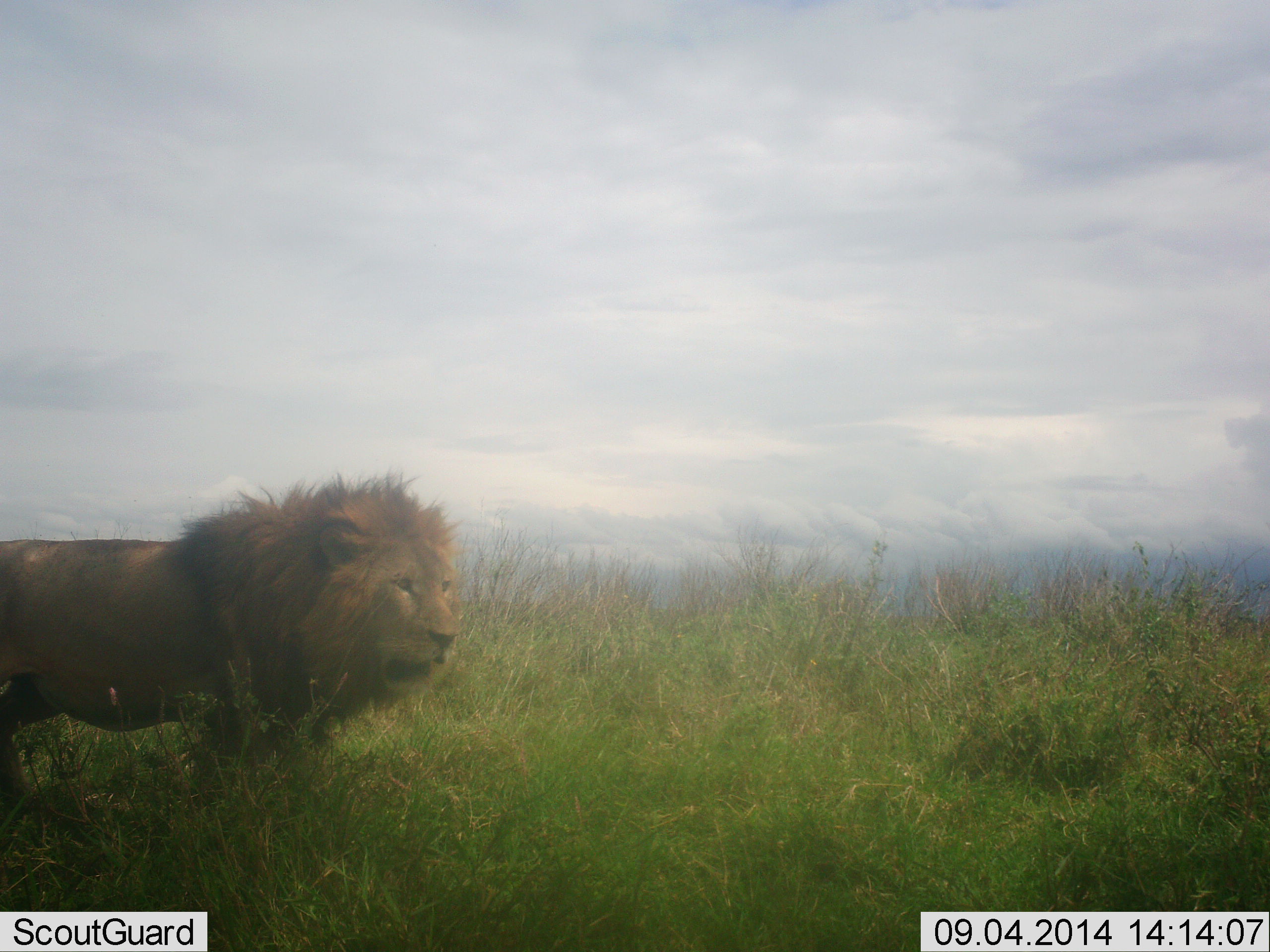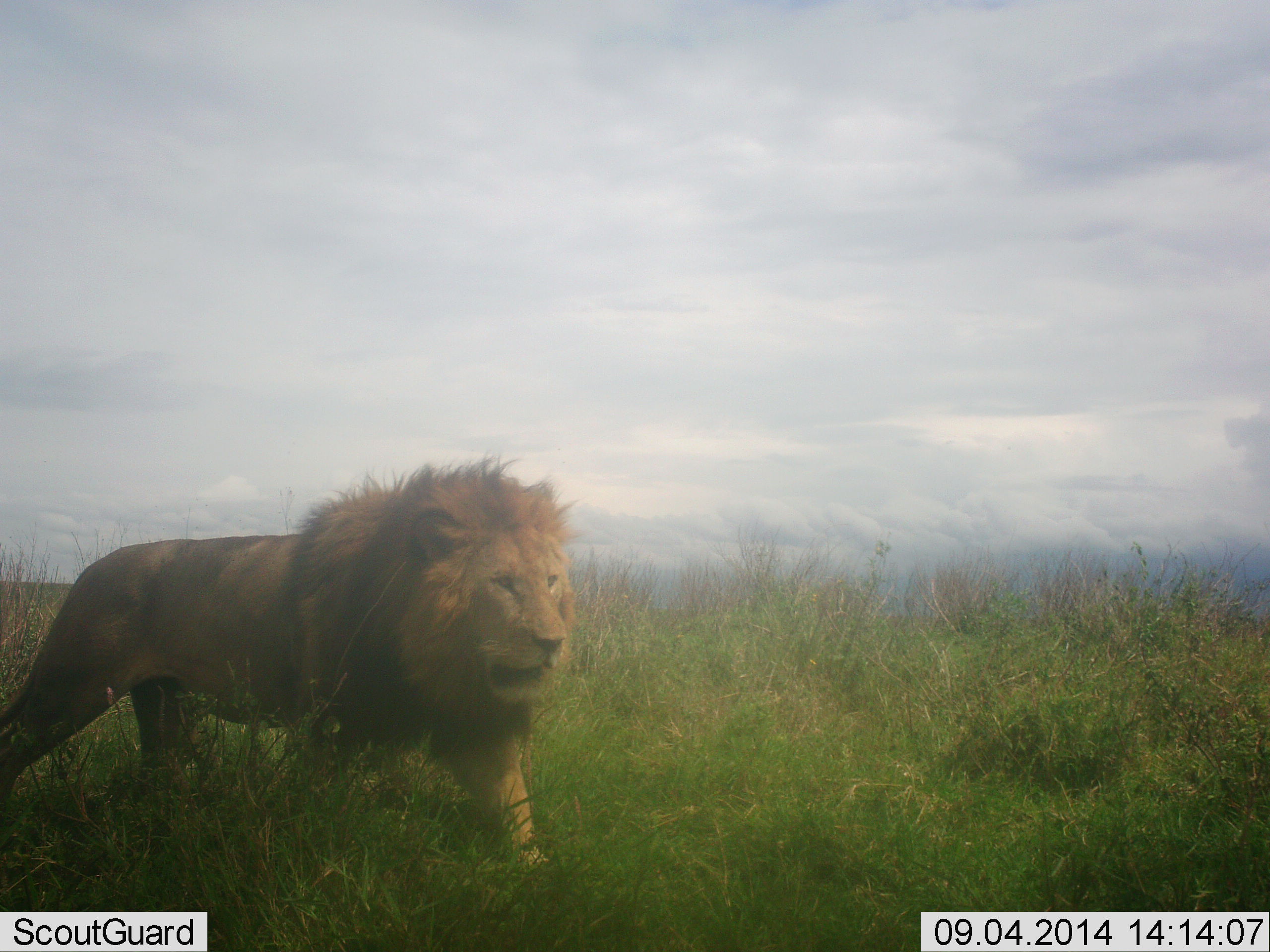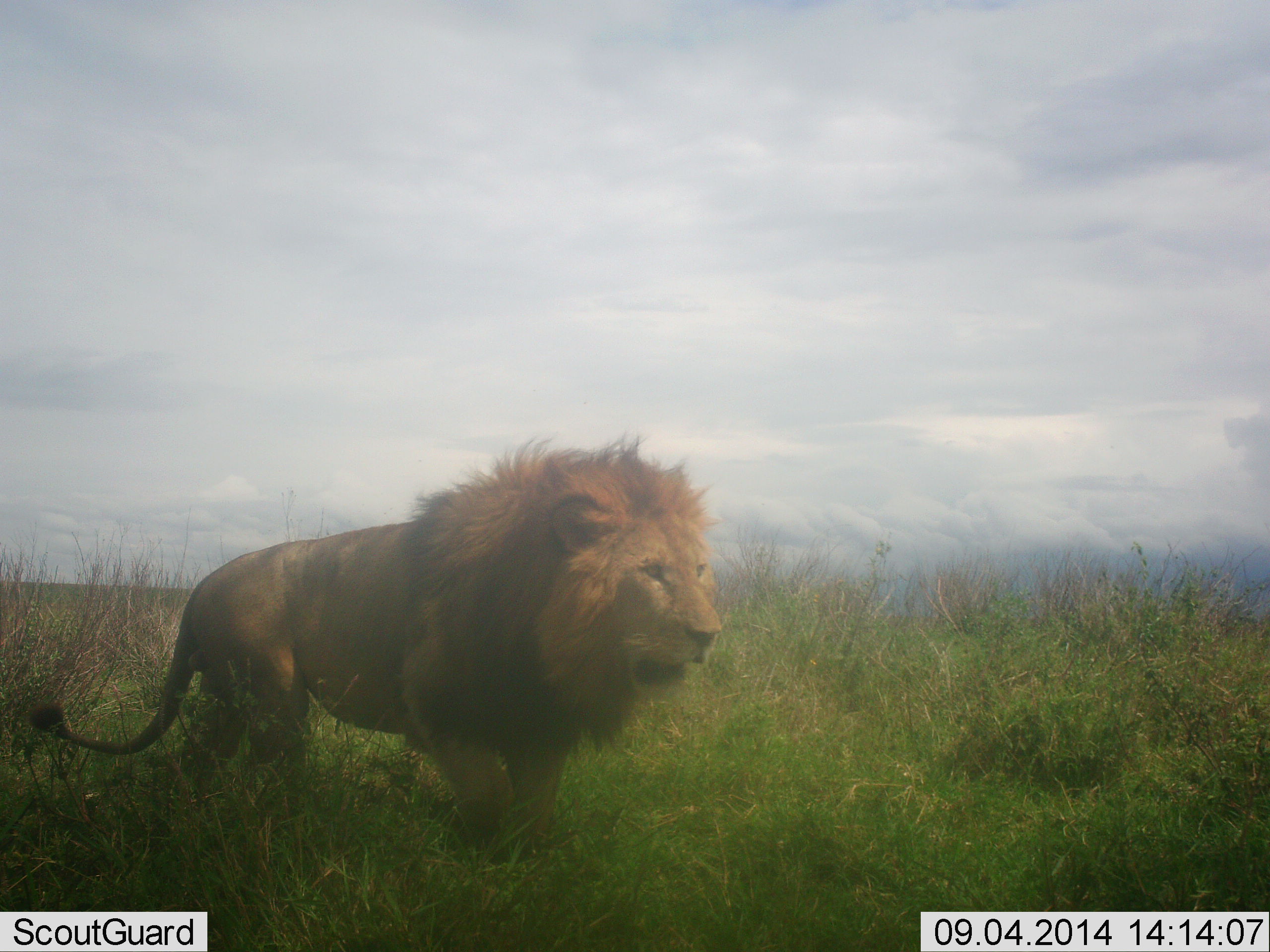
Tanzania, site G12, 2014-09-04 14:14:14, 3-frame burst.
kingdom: Animalia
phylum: Chordata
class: Mammalia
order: Carnivora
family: Felidae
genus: Panthera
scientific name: Panthera leo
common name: lion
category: lionmale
Lionmale (lion) (Panthera leo), count 1. Behavior (volunteer vote fractions): standing 0%, resting 0%, moving 100%, interacting 0%. Young present (vote fraction): 0%. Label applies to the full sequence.